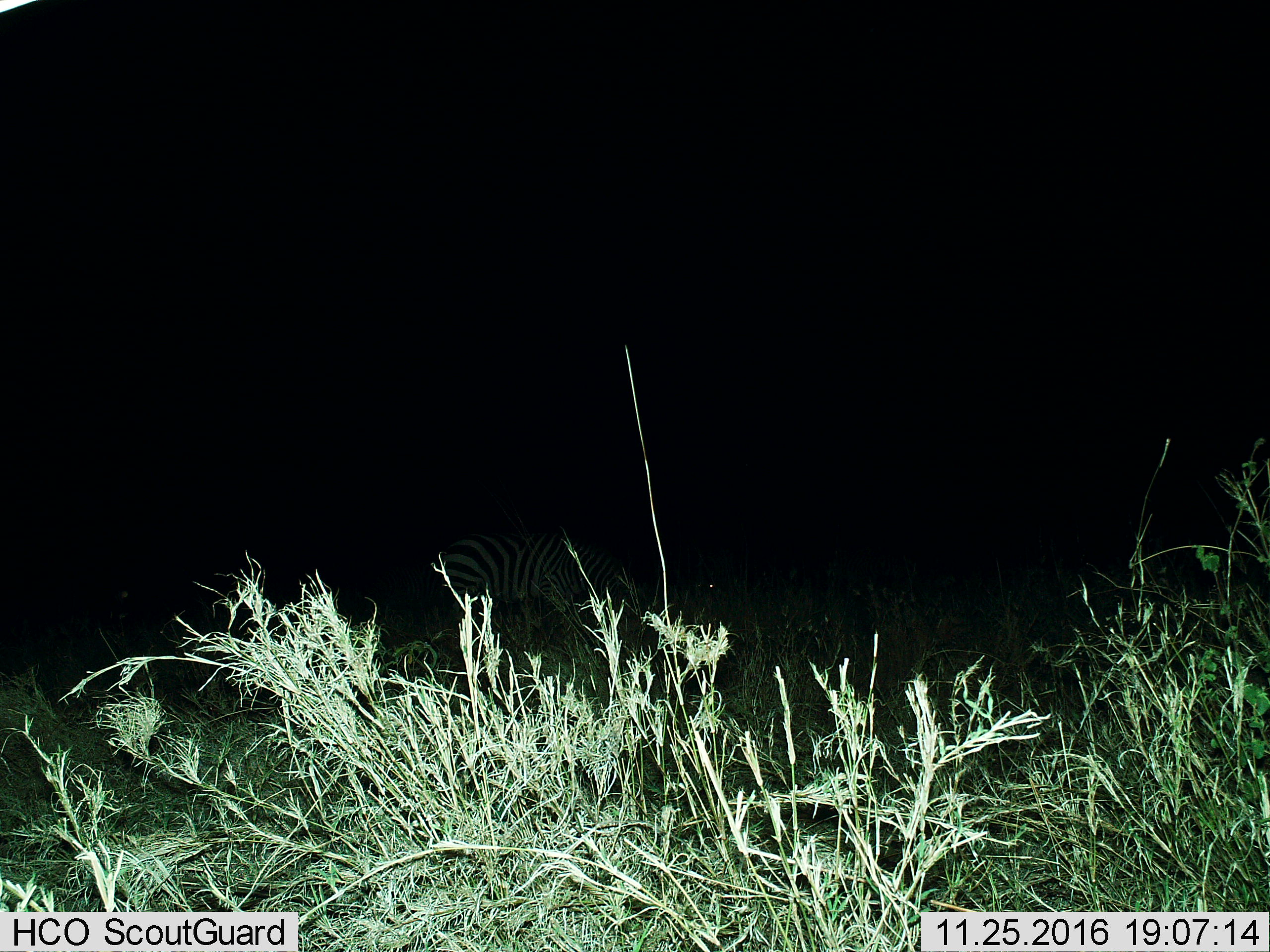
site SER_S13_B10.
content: unidentified animal